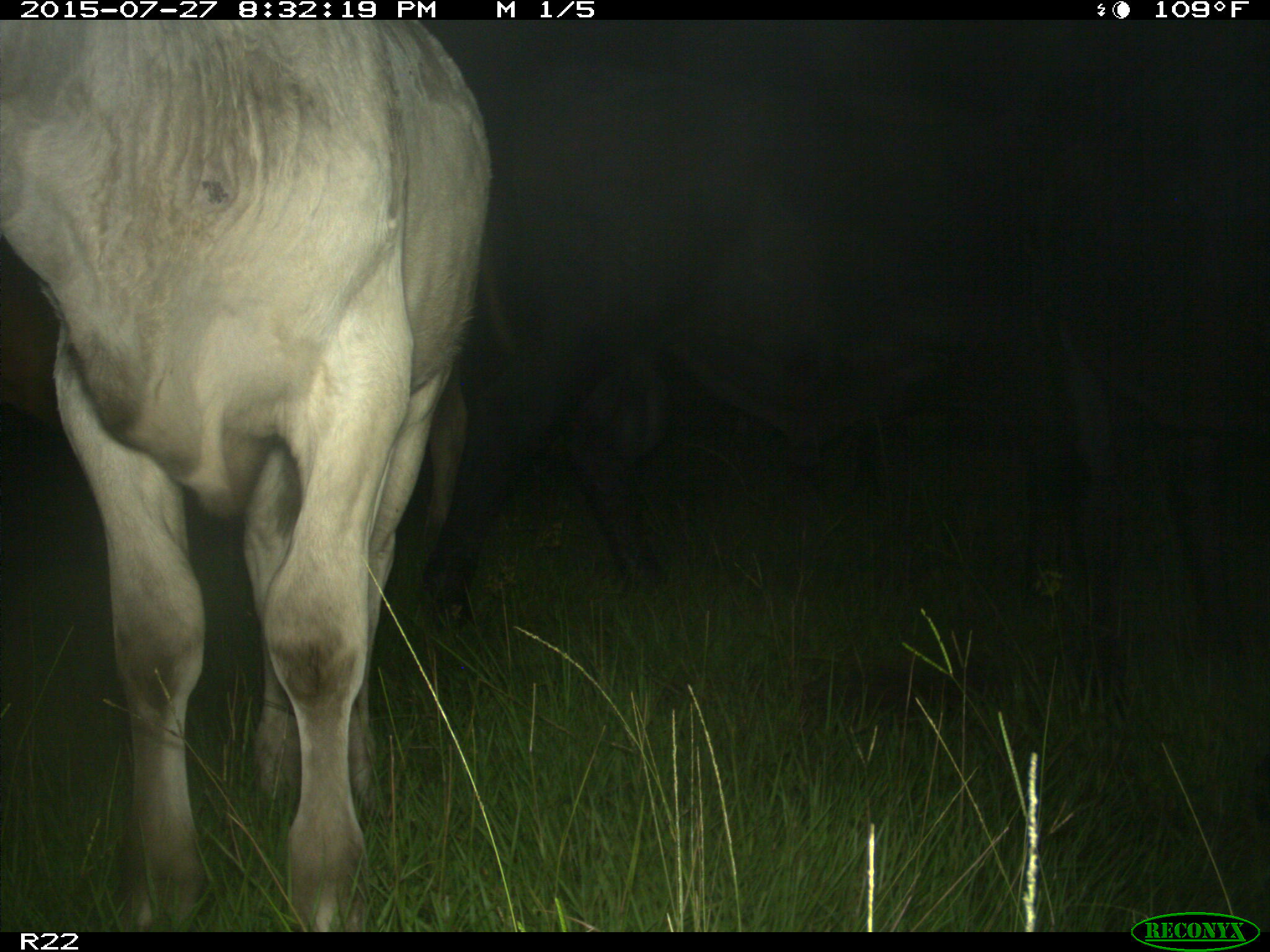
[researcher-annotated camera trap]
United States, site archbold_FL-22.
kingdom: Animalia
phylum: Chordata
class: Mammalia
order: Artiodactyla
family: Bovidae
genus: Bos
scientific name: Bos taurus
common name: domestic cow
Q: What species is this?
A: Bos taurus (domestic cow).